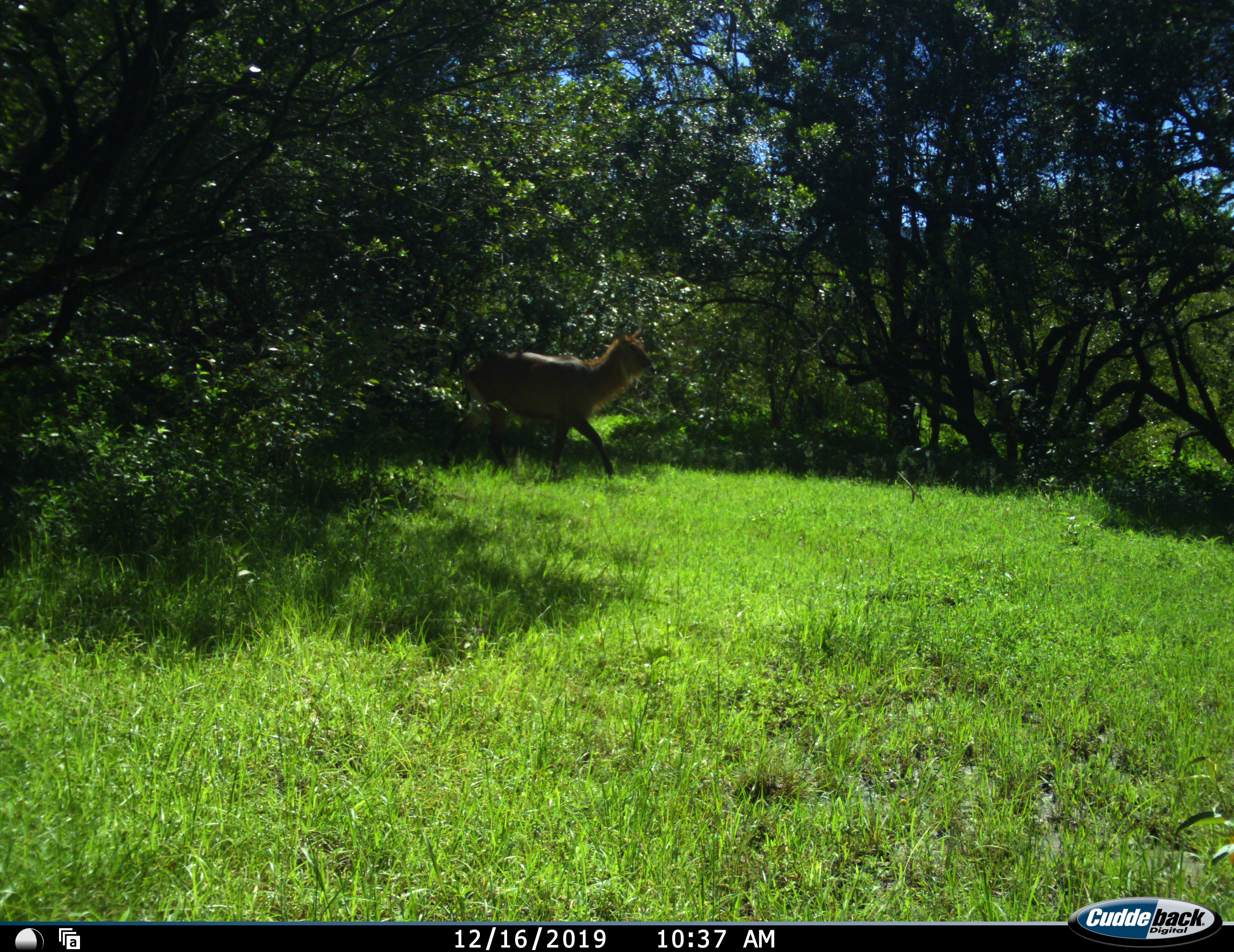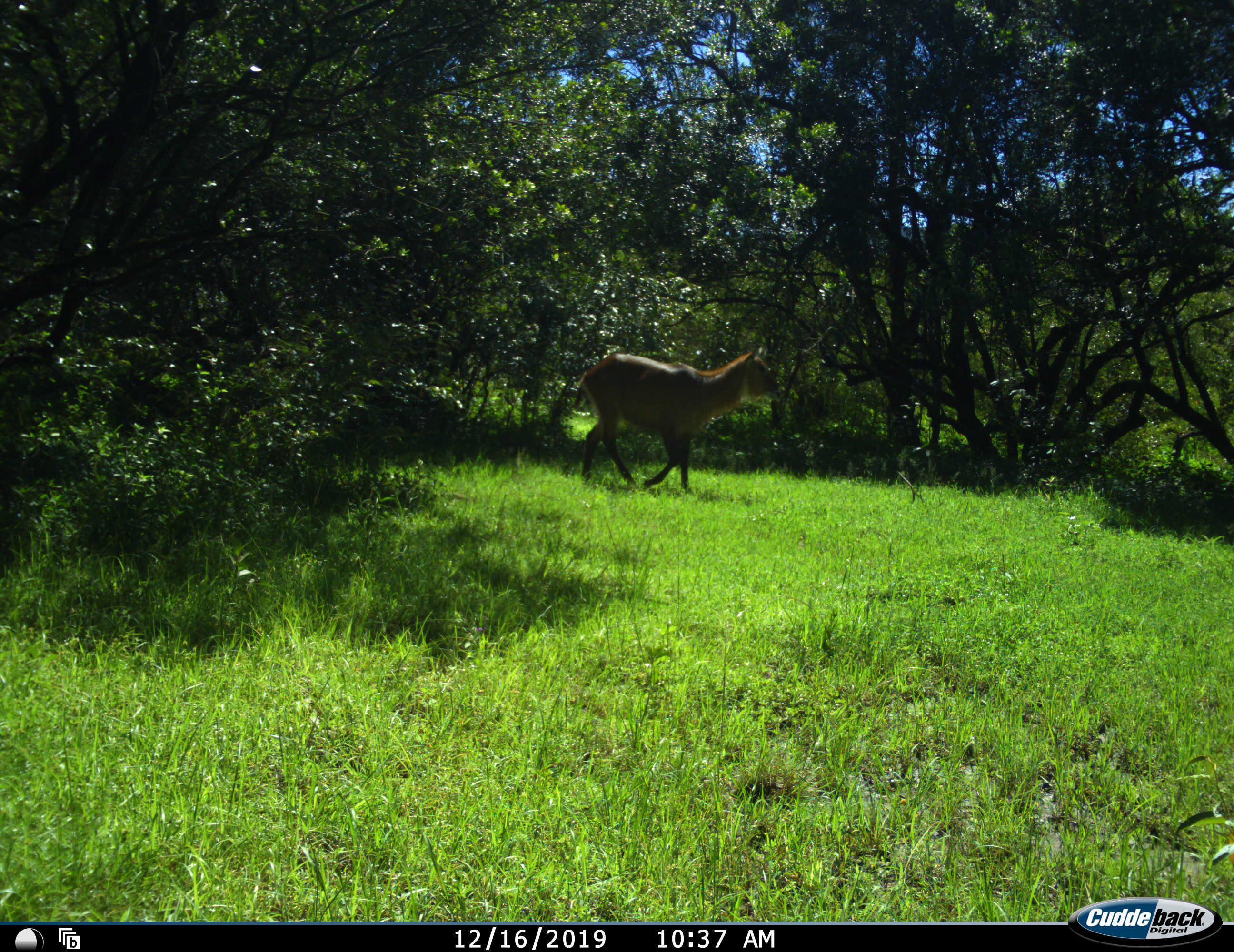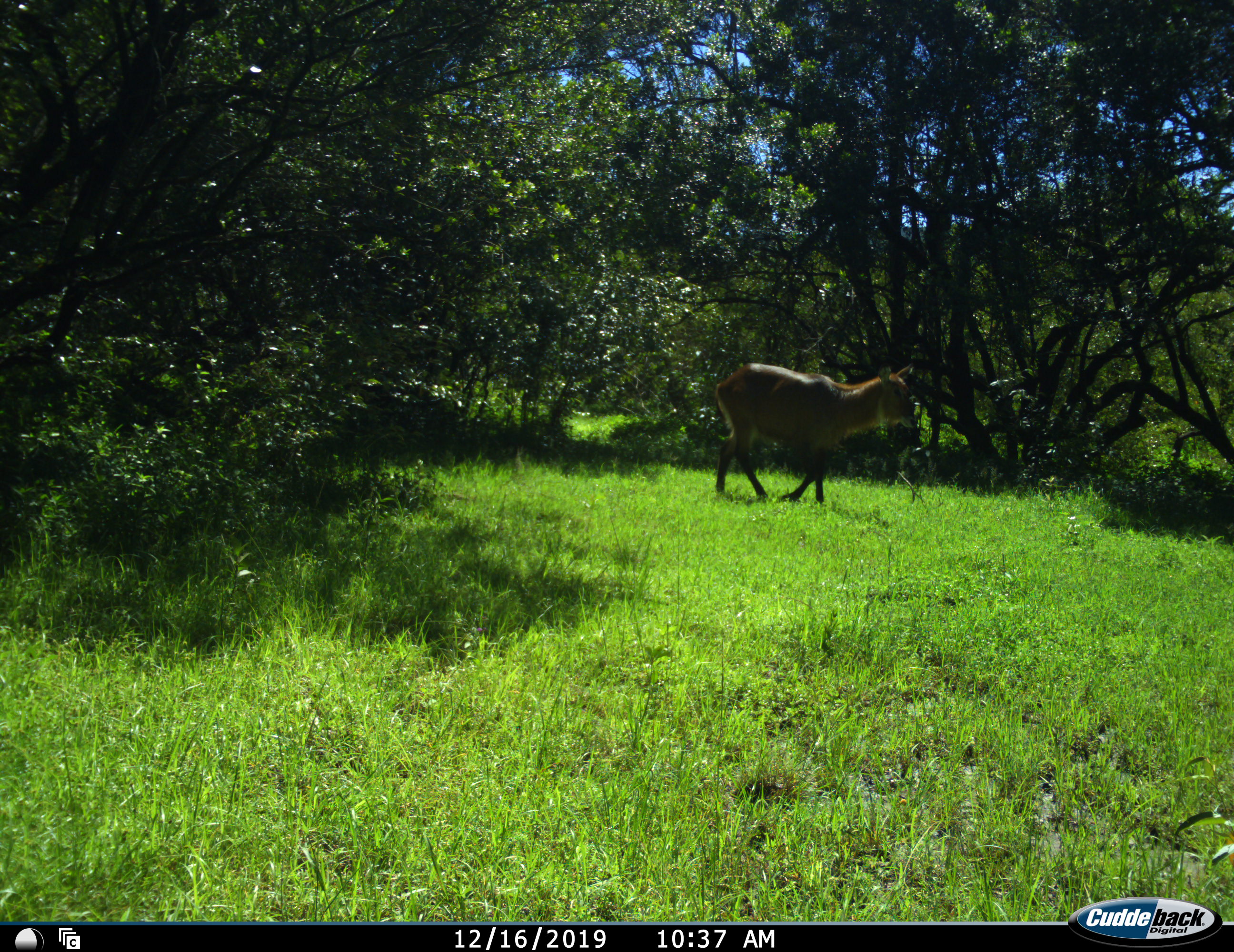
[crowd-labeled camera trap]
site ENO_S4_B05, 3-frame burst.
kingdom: Animalia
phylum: Chordata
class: Mammalia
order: Artiodactyla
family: Bovidae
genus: Kobus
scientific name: Kobus ellipsiprymnus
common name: waterbuck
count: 1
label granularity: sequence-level